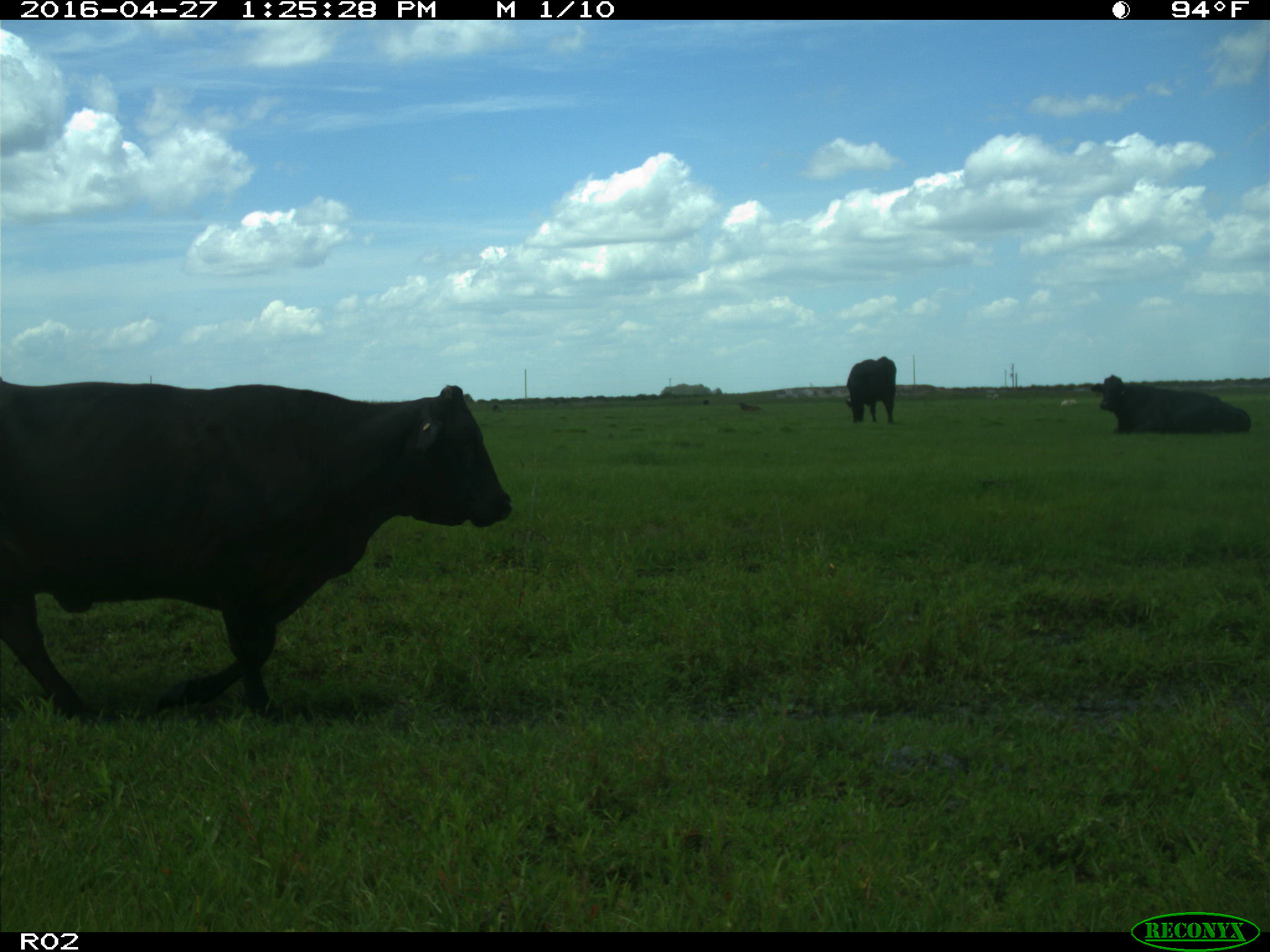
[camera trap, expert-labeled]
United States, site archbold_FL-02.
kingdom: Animalia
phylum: Chordata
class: Mammalia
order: Artiodactyla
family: Bovidae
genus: Bos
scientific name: Bos taurus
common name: domestic cow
Bos taurus (domestic cow).